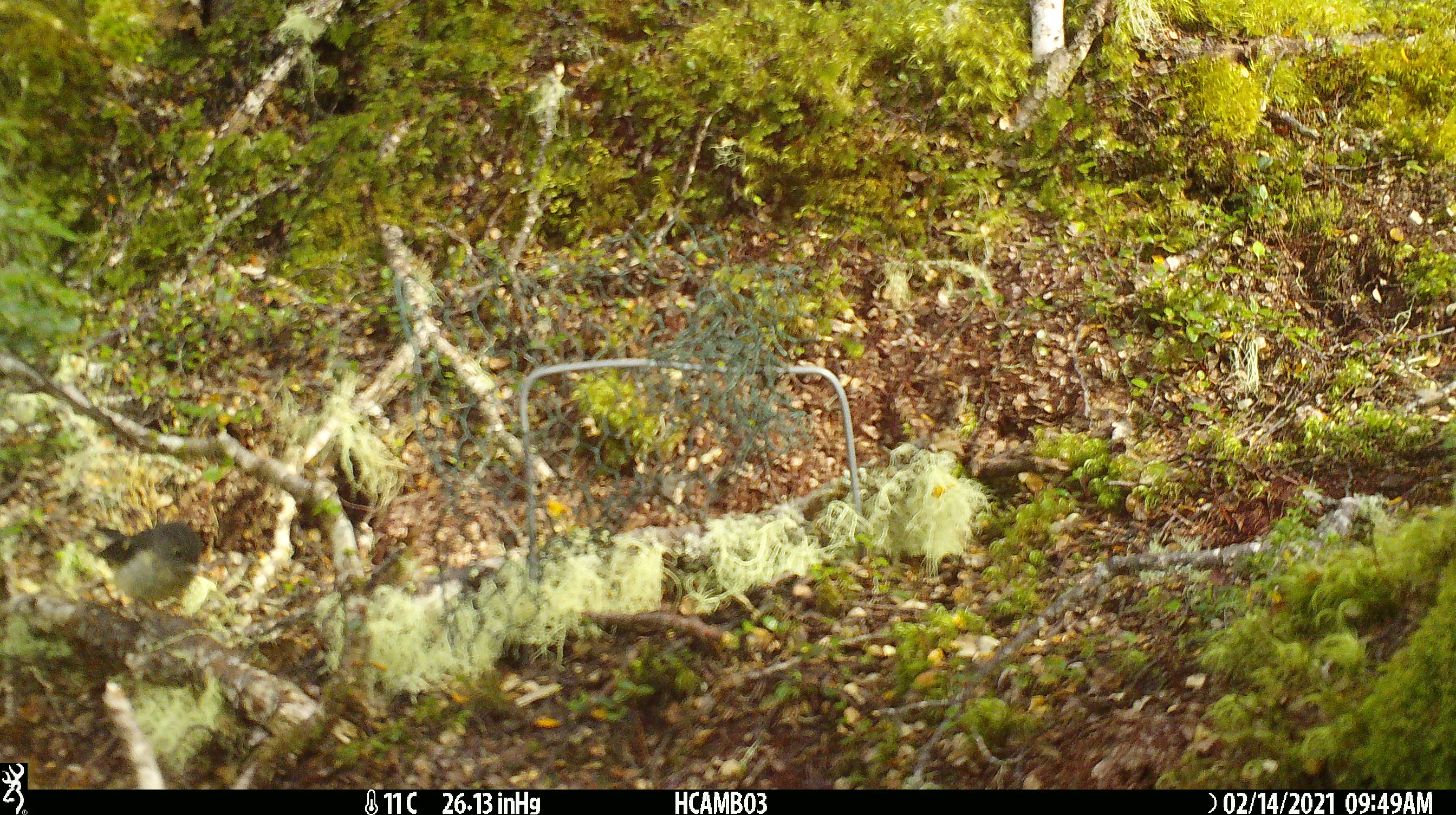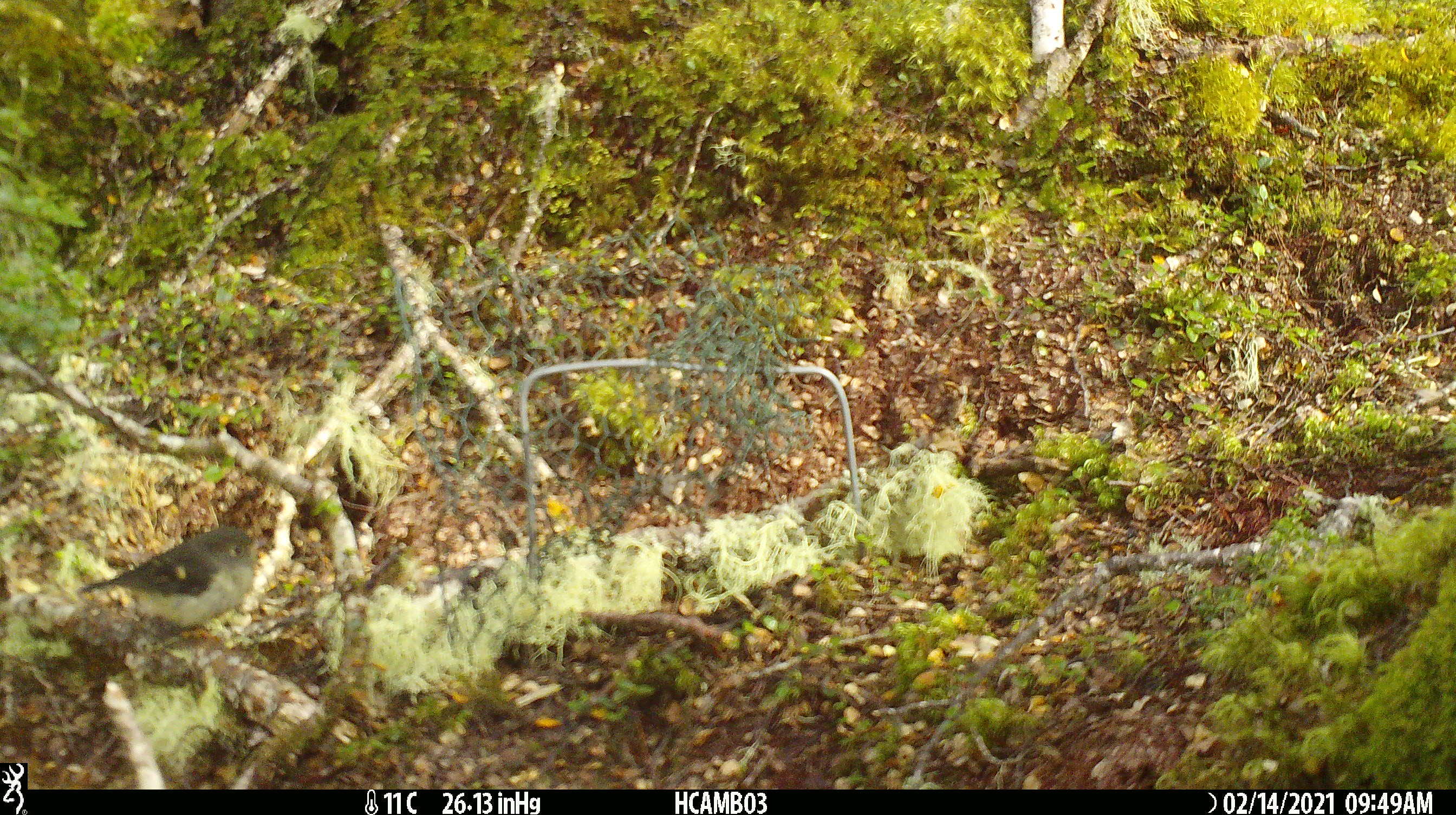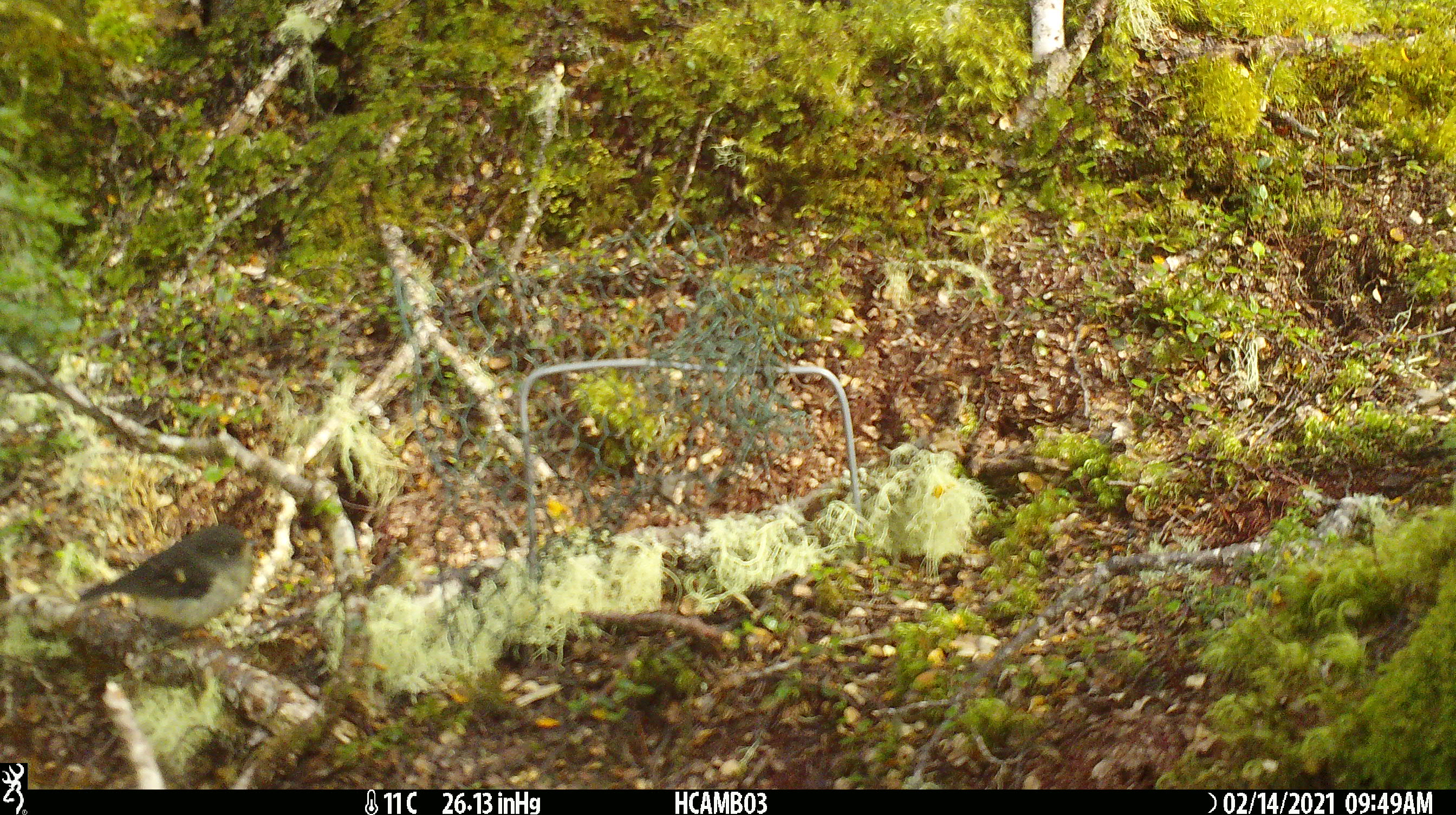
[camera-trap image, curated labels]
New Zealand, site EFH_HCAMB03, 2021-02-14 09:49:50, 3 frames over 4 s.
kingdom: Animalia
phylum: Chordata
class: Aves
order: Passeriformes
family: Petroicidae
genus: Petroica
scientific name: Petroica macrocephala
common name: tomtit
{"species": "tomtit (Petroica macrocephala)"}